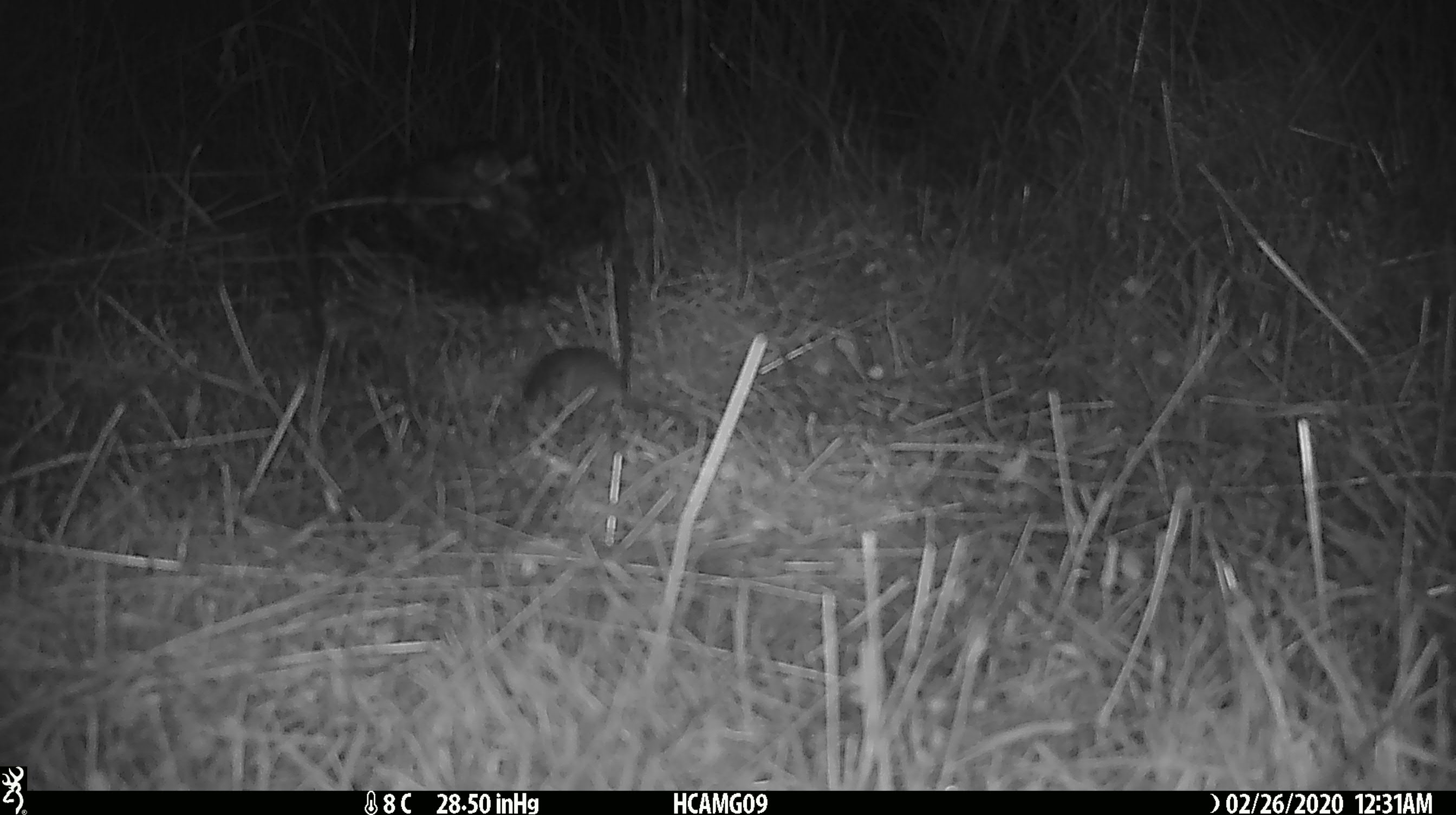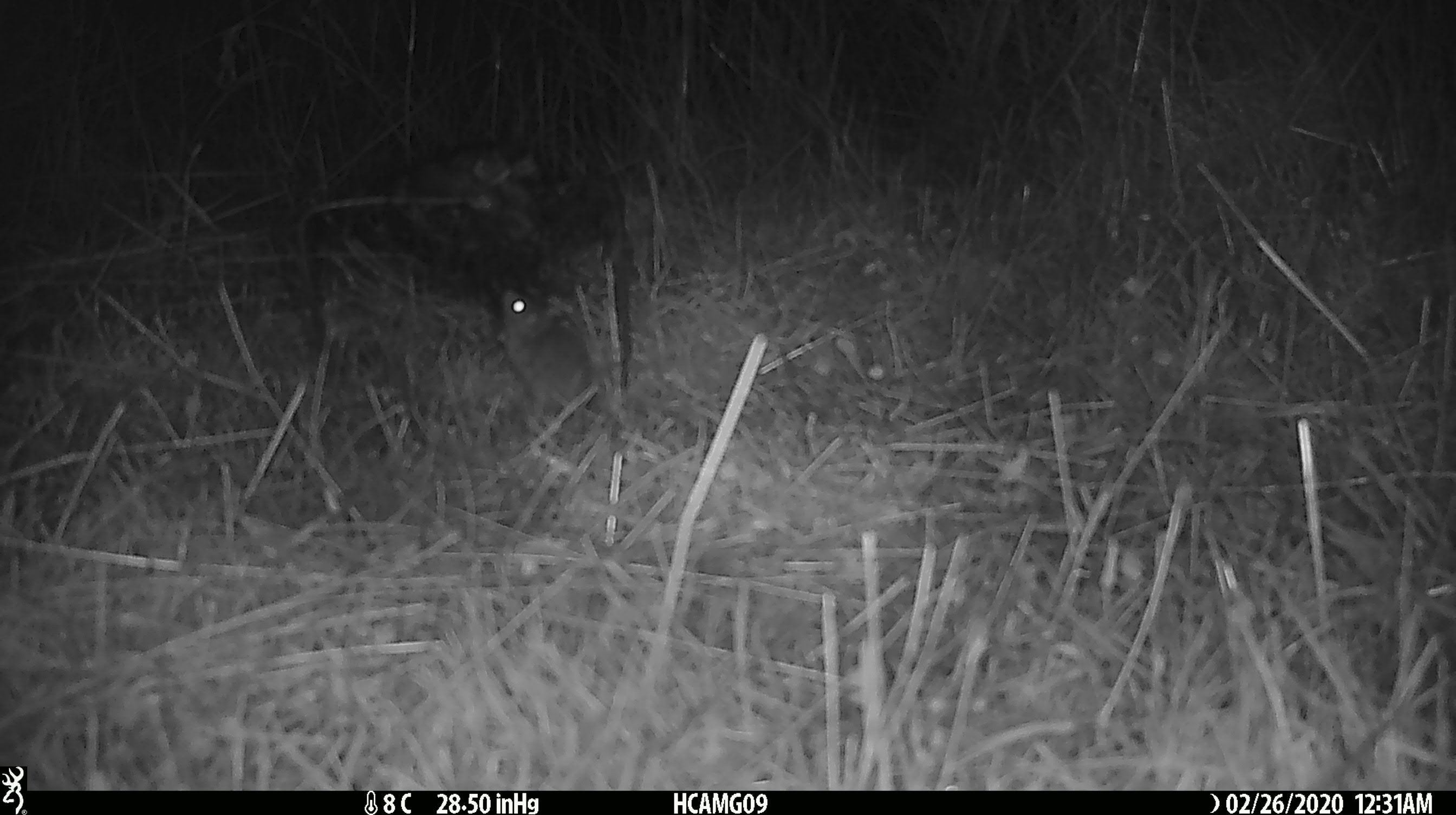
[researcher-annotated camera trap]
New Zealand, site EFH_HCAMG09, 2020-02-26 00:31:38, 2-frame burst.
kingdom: Animalia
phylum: Chordata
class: Mammalia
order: Rodentia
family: Muridae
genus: Mus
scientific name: Mus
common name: mouse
Mouse (Mus).